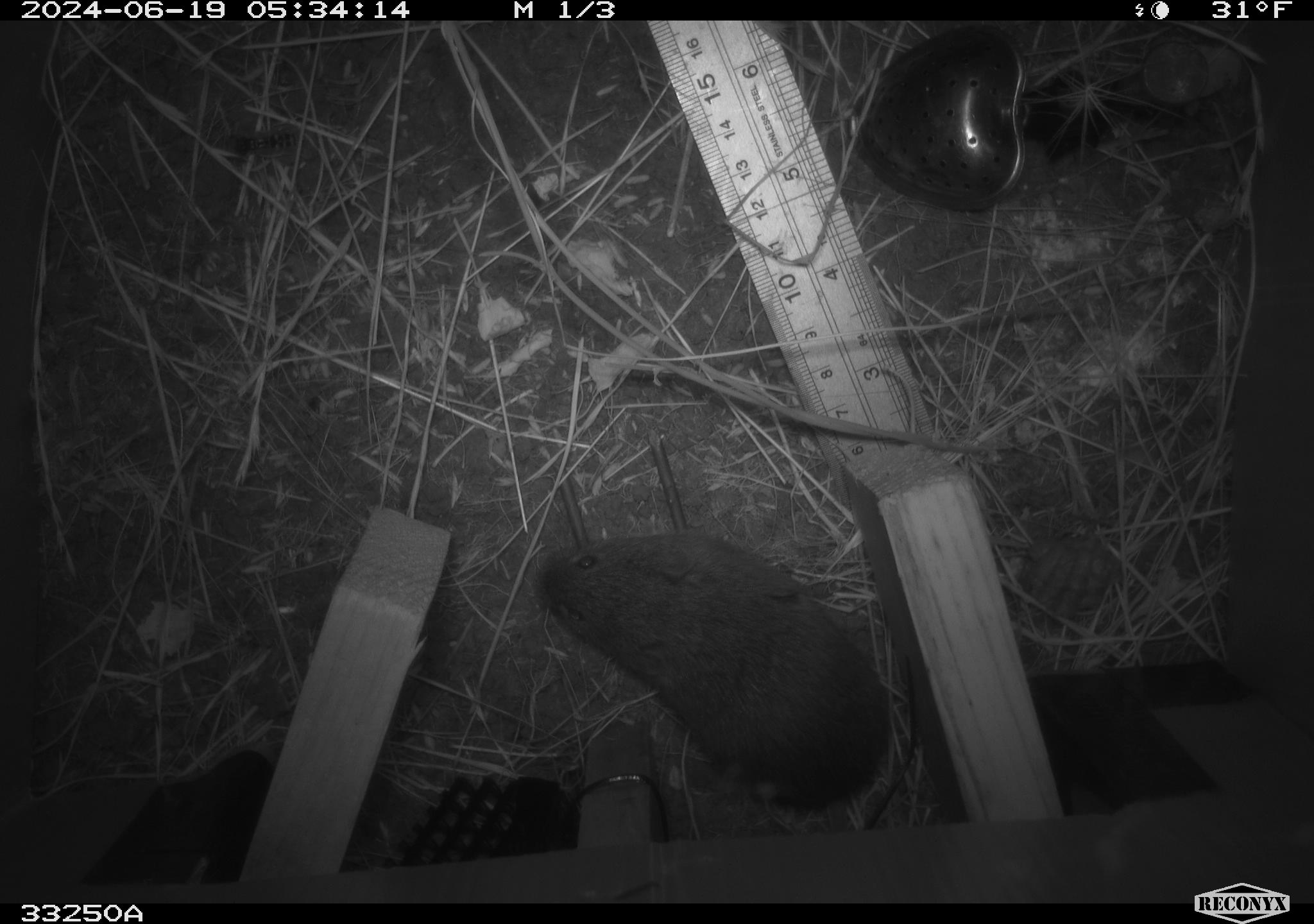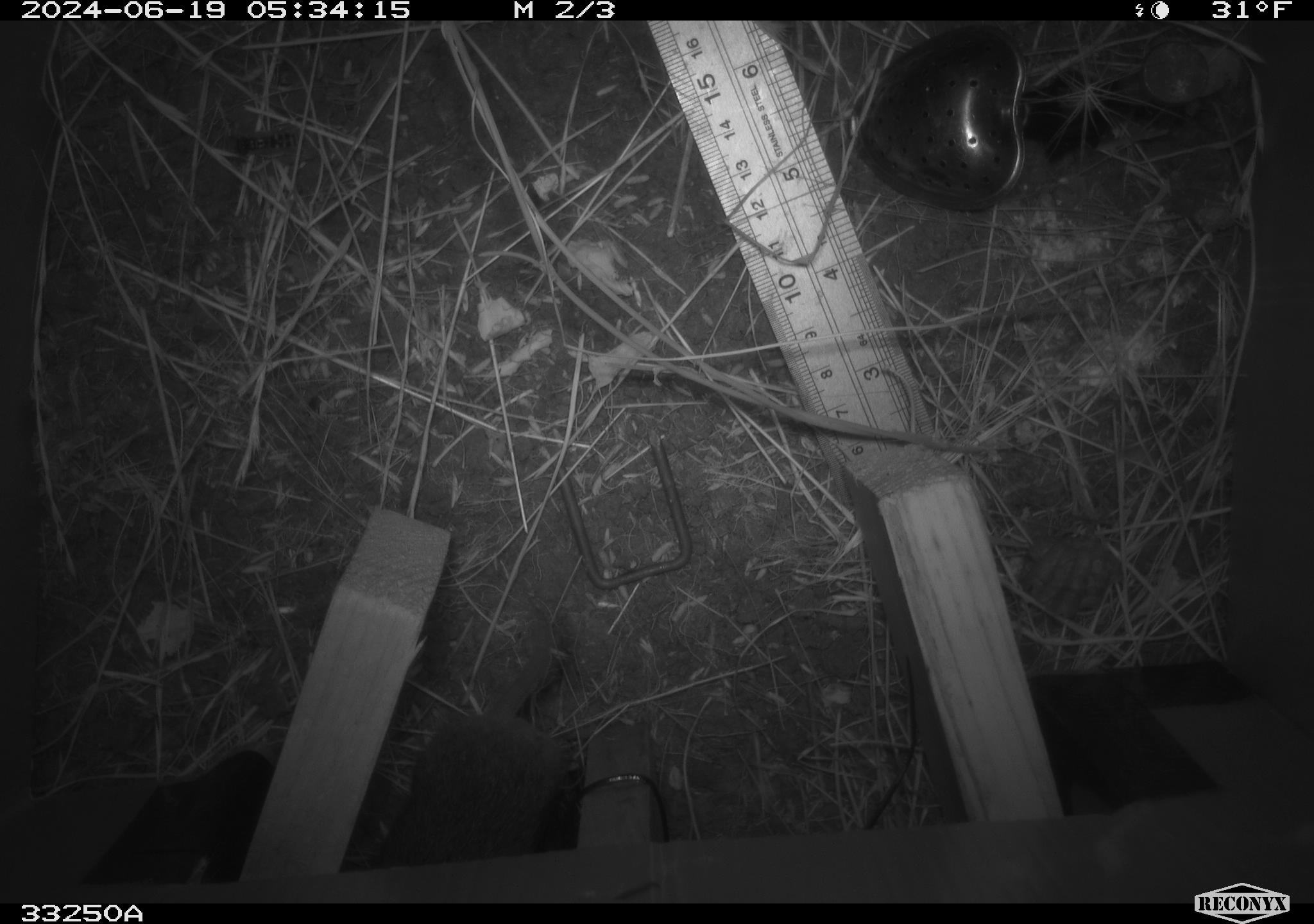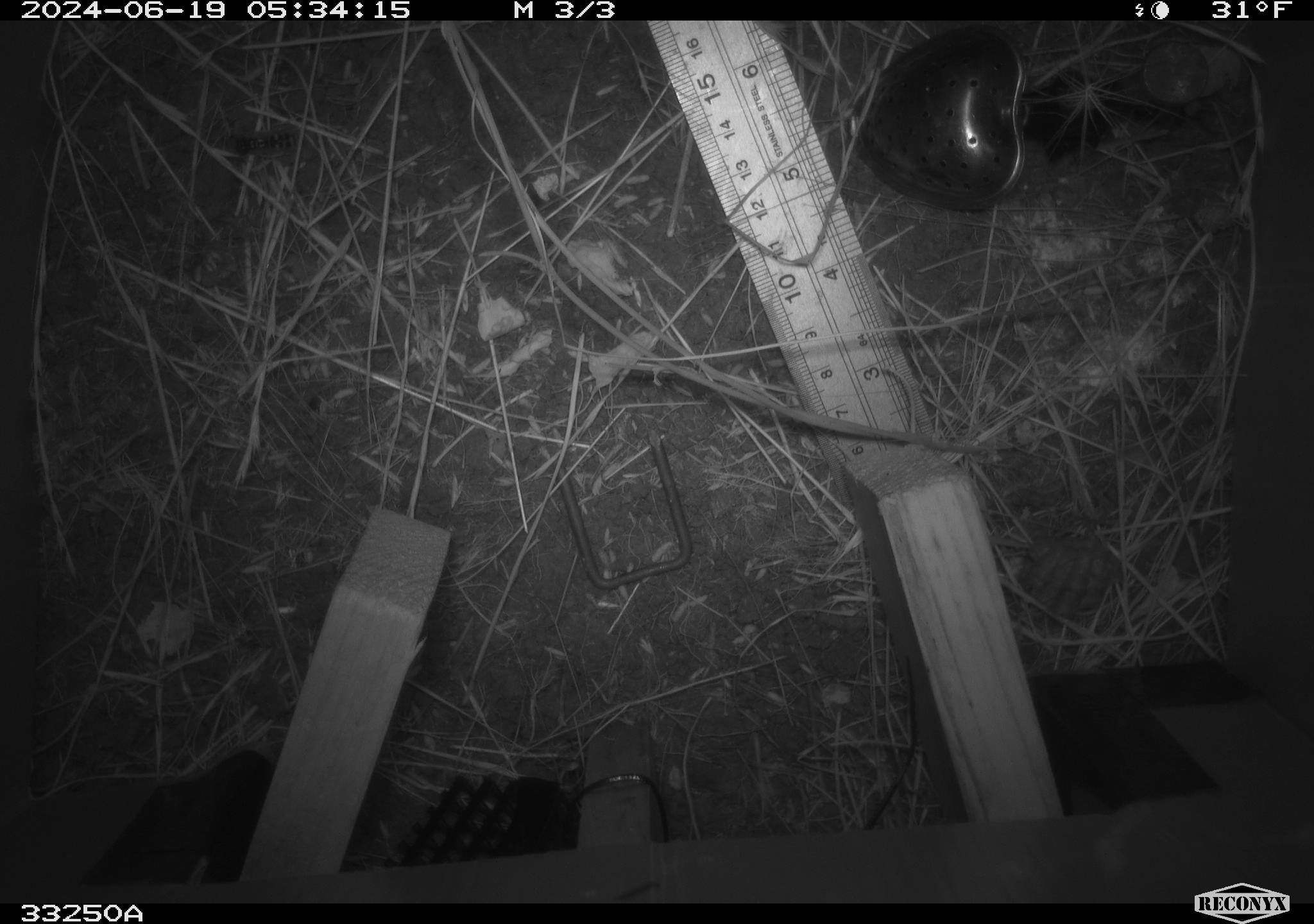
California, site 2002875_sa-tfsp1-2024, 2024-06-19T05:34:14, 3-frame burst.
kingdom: Animalia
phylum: Chordata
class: Mammalia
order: Rodentia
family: Cricetidae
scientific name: Arvicolinae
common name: voles, lemmings, and muskrats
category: arvicolinae subfamily